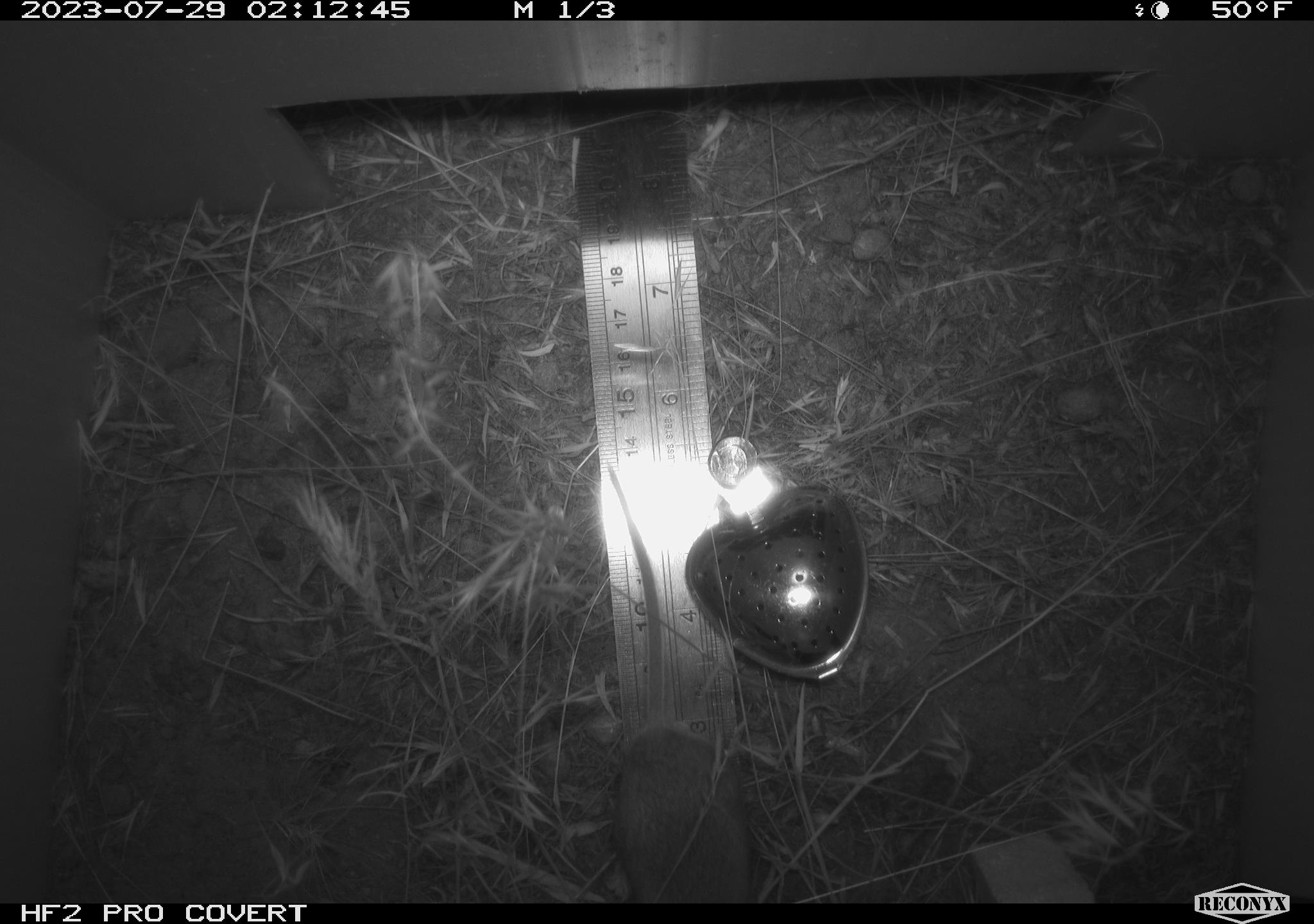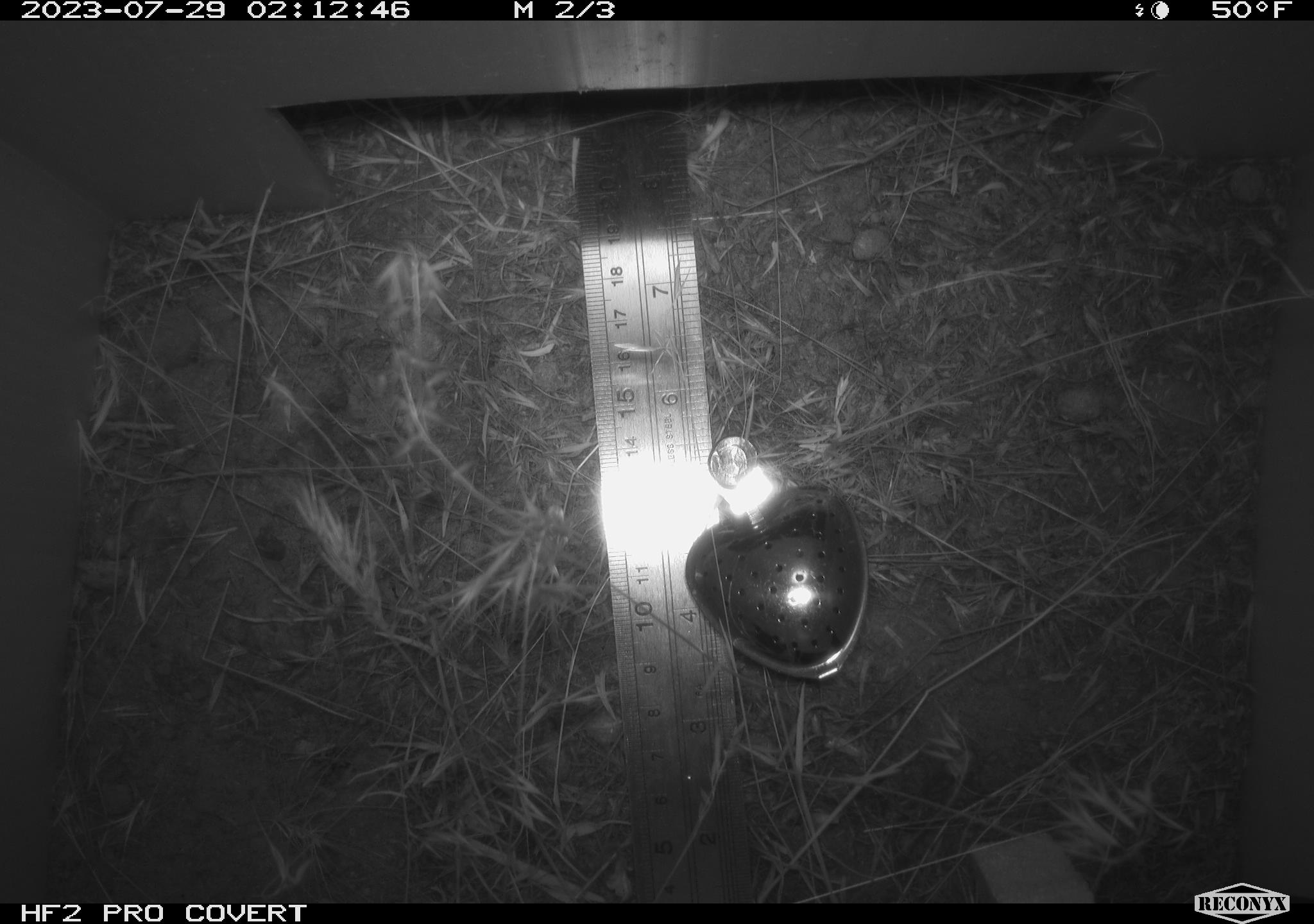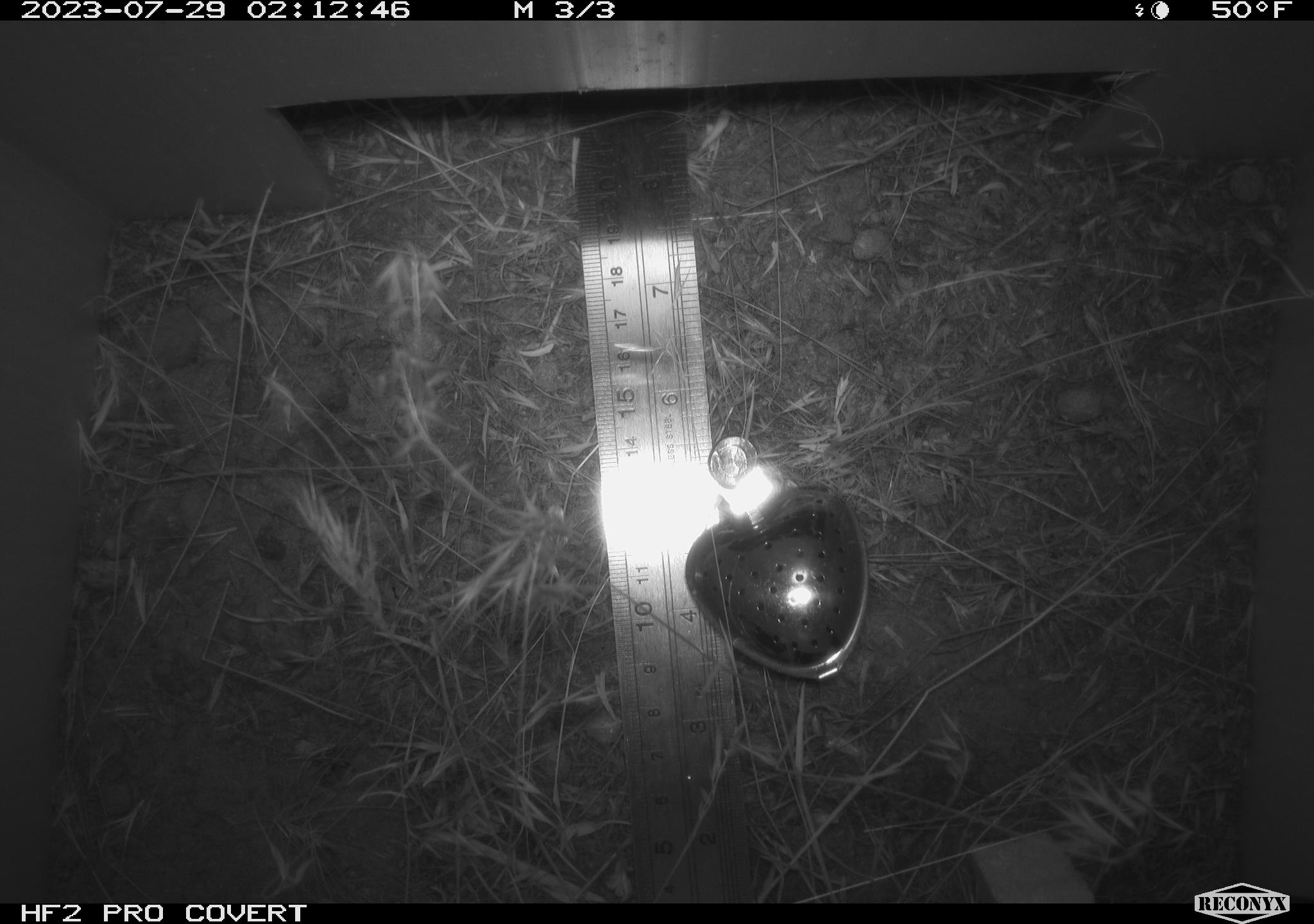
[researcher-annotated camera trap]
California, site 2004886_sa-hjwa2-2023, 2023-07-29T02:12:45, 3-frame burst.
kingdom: Animalia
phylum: Chordata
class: Mammalia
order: Rodentia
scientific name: Rodentia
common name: mouse species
Mouse species (Rodentia).